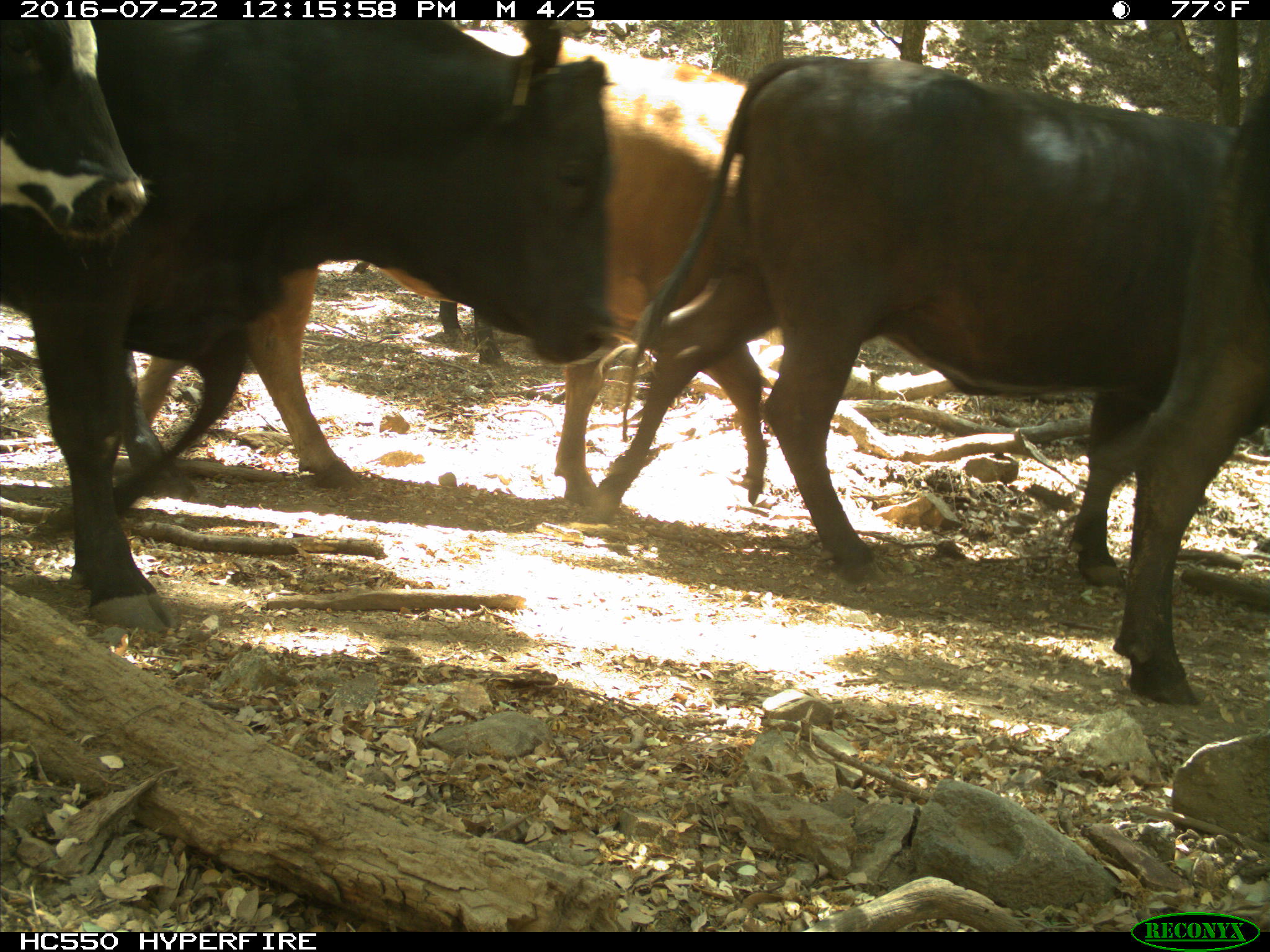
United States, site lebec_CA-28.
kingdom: Animalia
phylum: Chordata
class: Mammalia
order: Artiodactyla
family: Bovidae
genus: Bos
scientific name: Bos taurus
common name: domestic cow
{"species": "Bos taurus (domestic cow)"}